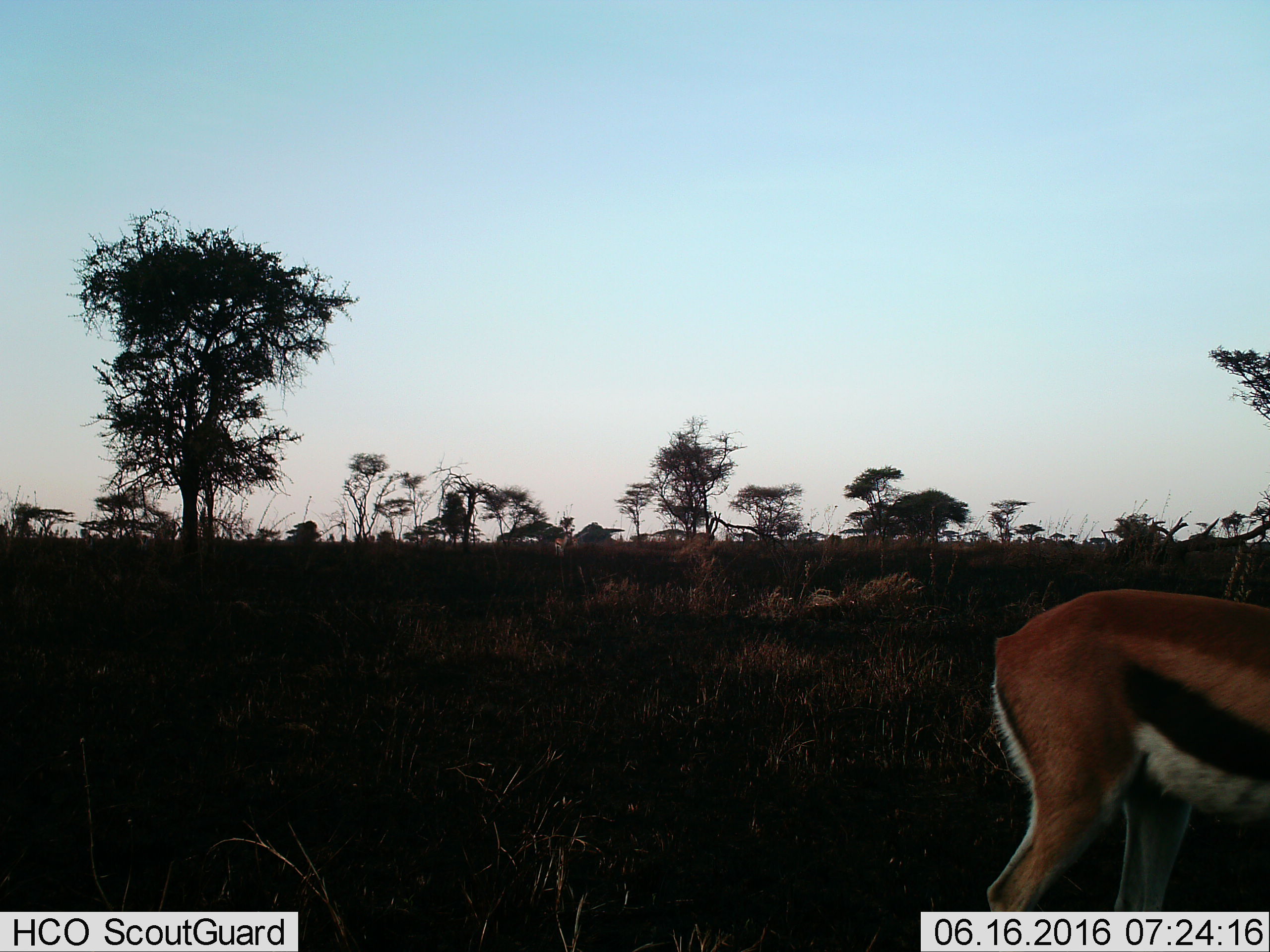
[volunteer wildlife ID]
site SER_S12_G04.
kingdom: Animalia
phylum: Chordata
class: Mammalia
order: Artiodactyla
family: Bovidae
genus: Eudorcas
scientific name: Eudorcas thomsonii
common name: thomson's gazelle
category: gazellethomsons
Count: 1.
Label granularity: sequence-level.